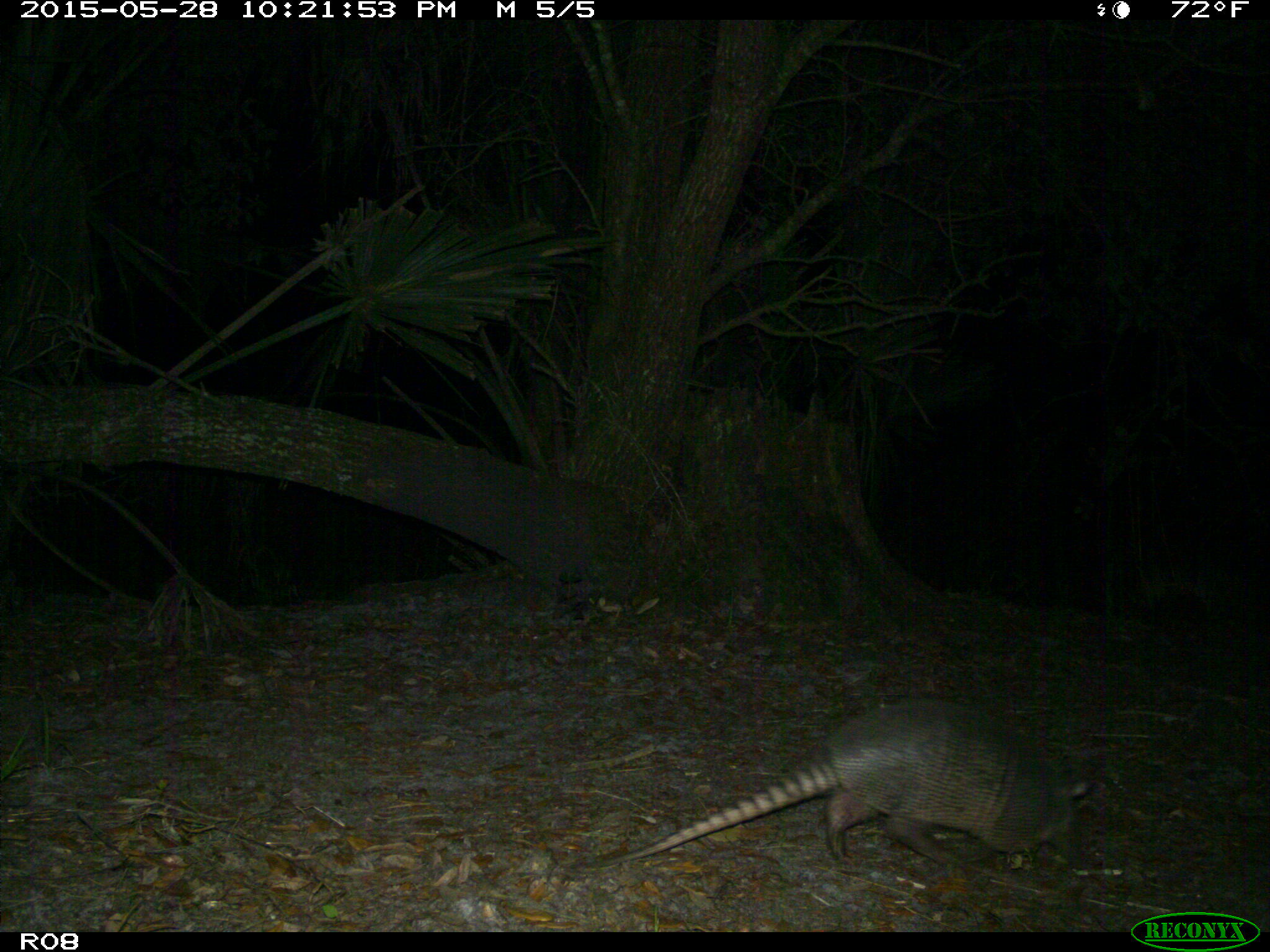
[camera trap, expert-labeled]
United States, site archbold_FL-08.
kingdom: Animalia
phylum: Chordata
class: Mammalia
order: Cingulata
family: Dasypodidae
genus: Dasypus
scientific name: Dasypus novemcinctus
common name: nine-banded armadillo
Dasypus novemcinctus (nine-banded armadillo).